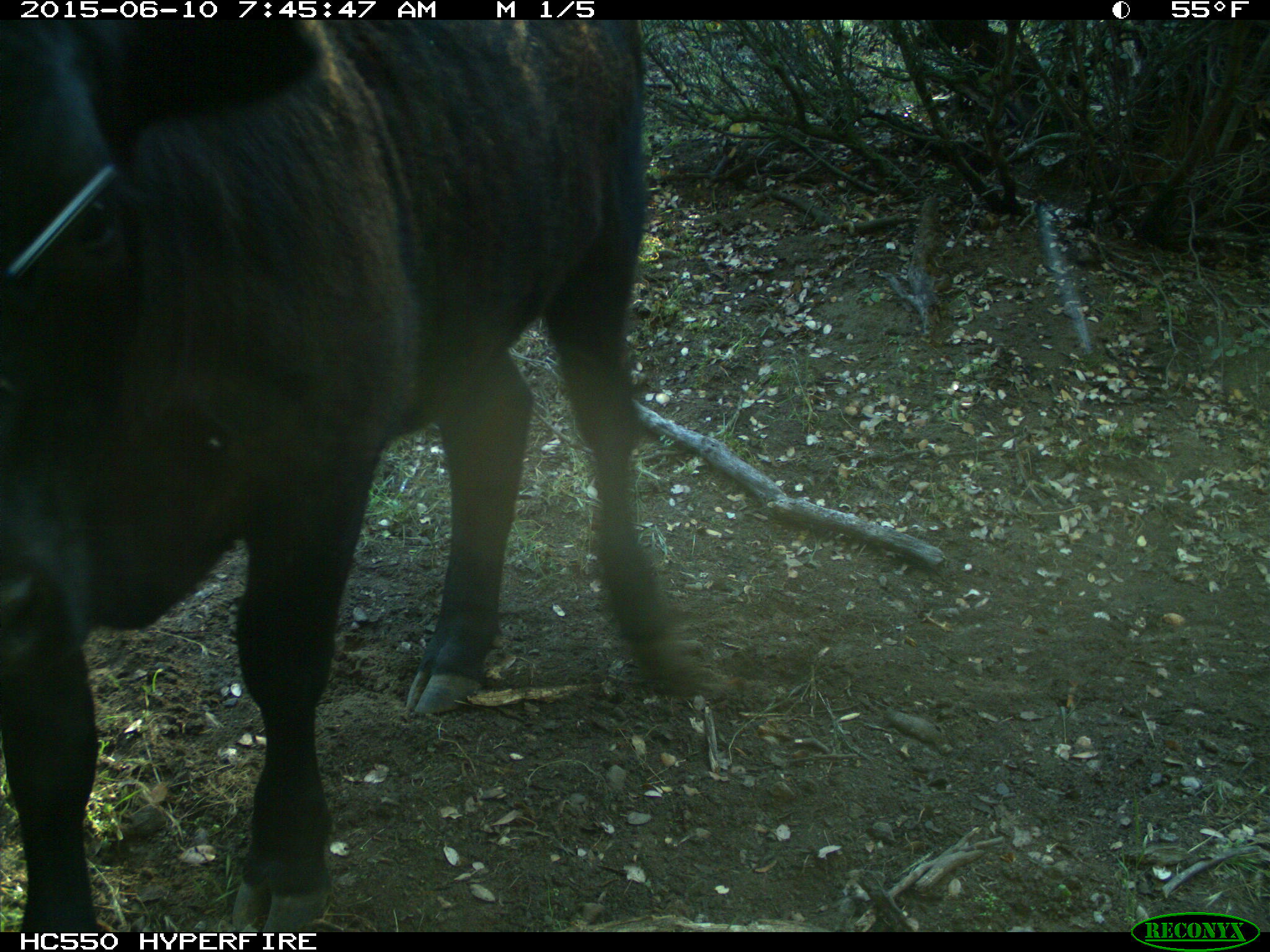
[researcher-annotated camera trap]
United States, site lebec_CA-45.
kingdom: Animalia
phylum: Chordata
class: Mammalia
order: Artiodactyla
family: Bovidae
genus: Bos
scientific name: Bos taurus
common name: domestic cow